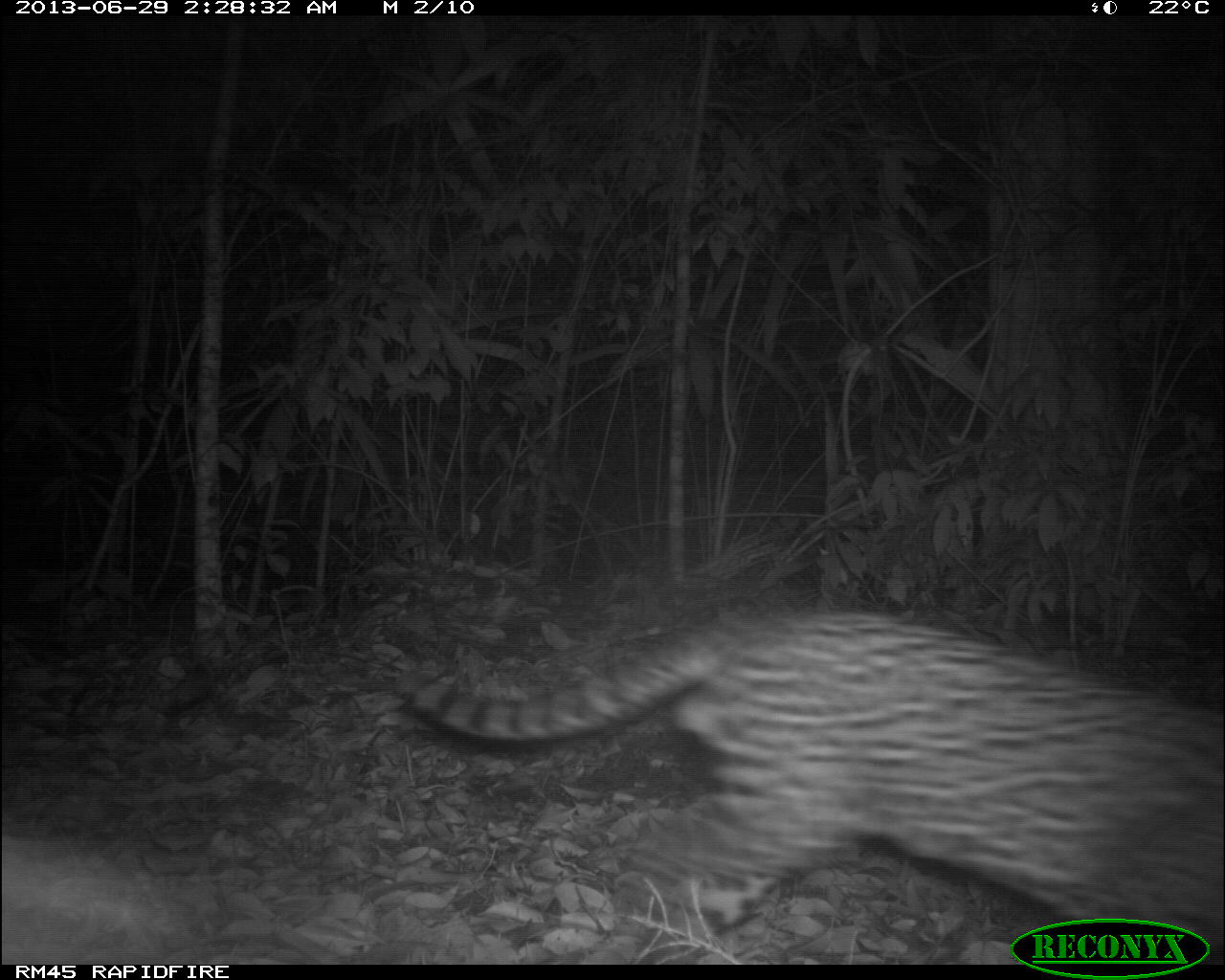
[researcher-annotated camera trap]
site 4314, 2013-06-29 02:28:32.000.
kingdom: Animalia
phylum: Chordata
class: Mammalia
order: Carnivora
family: Felidae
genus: Leopardus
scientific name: Leopardus pardalis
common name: ocelot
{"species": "Leopardus pardalis (ocelot)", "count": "1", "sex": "male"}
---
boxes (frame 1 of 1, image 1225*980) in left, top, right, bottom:
leopardus pardalis: 387, 602, 1225, 961